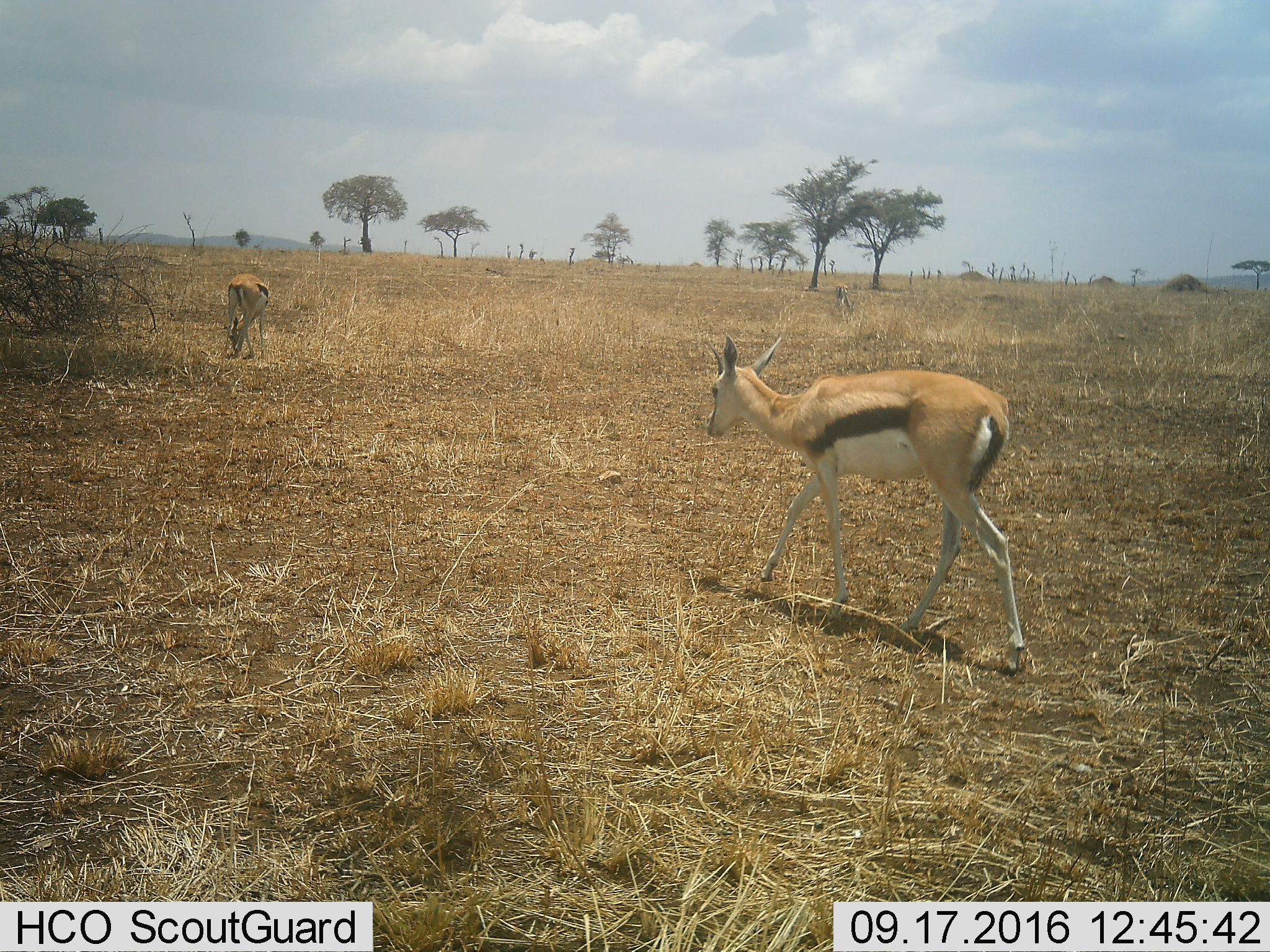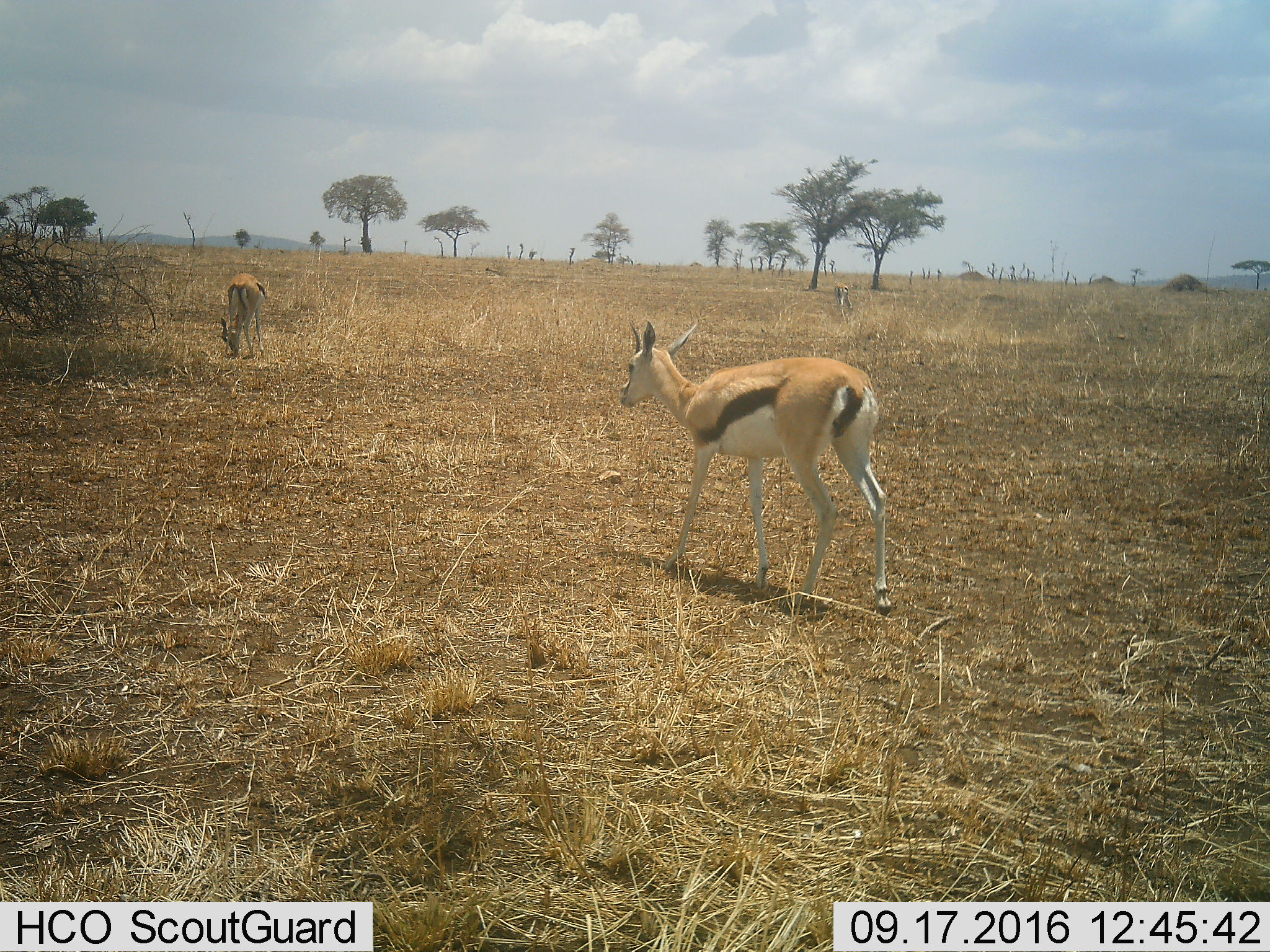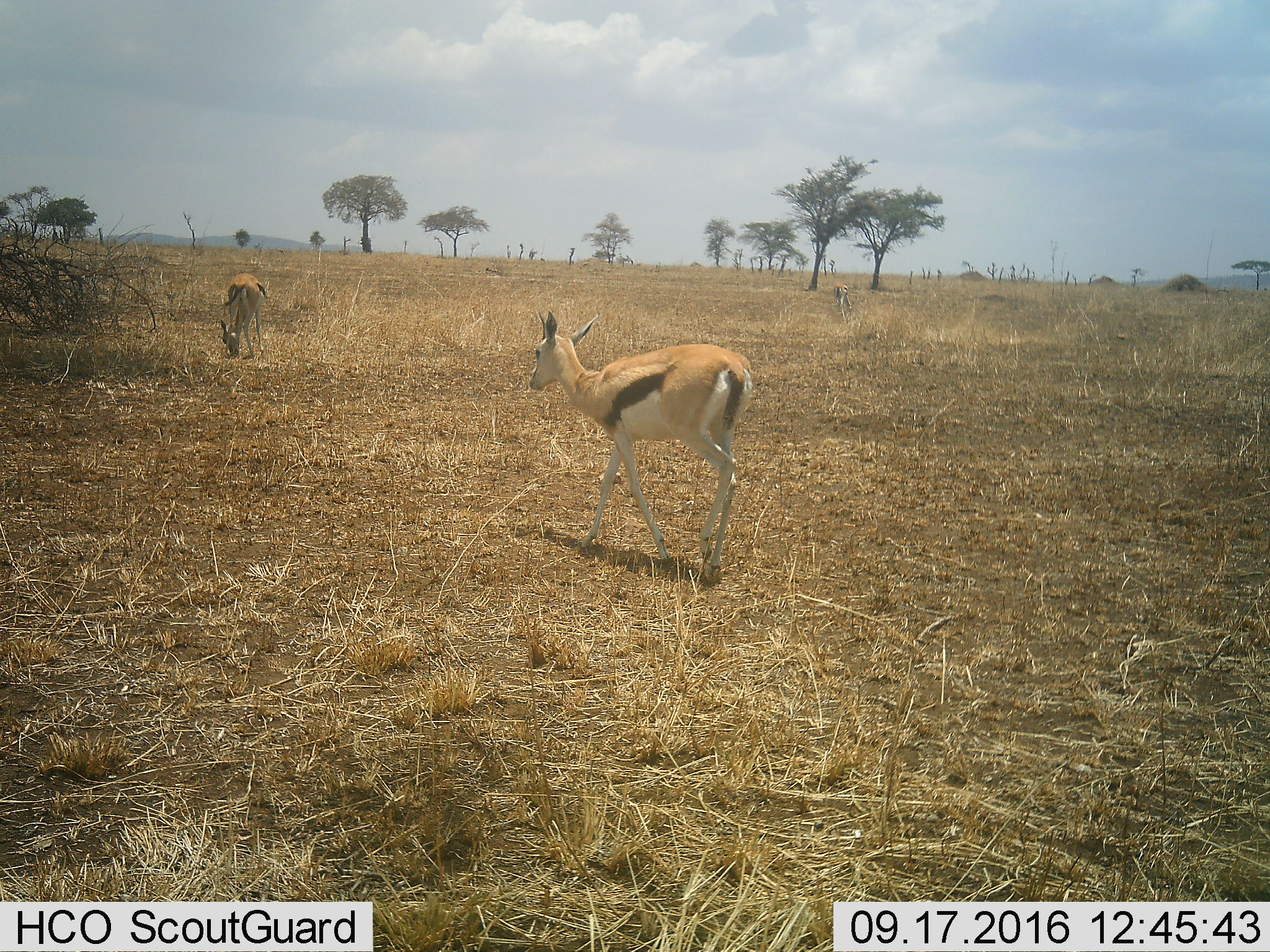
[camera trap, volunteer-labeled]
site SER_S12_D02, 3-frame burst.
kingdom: Animalia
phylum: Chordata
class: Mammalia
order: Artiodactyla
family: Bovidae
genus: Eudorcas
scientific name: Eudorcas thomsonii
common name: thomson's gazelle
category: gazellethomsons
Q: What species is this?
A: Gazellethomsons (thomson's gazelle) (Eudorcas thomsonii).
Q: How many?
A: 3.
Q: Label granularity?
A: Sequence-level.